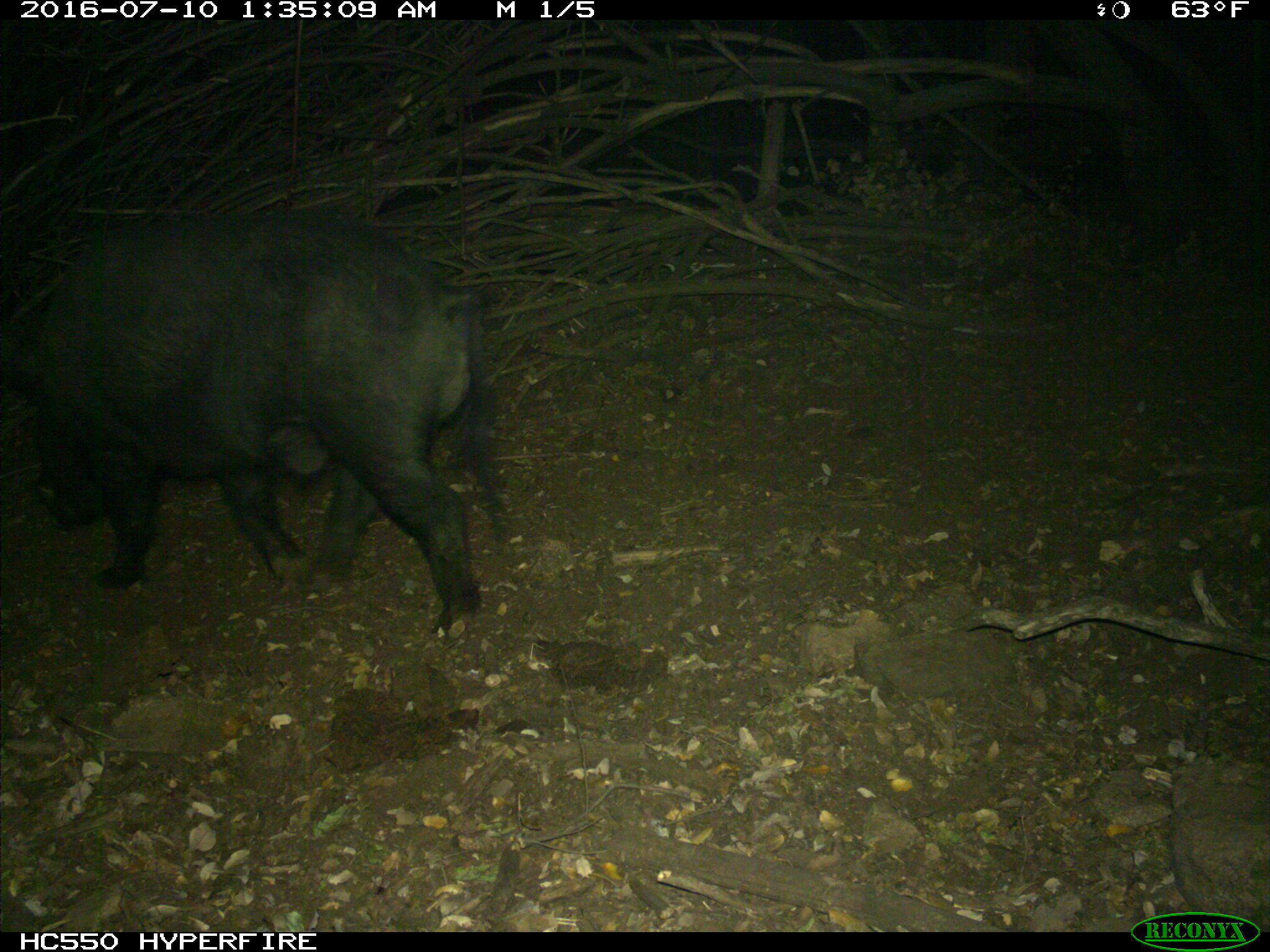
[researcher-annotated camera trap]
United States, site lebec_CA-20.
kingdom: Animalia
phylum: Chordata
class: Mammalia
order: Artiodactyla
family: Suidae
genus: Sus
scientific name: Sus scrofa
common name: wild boar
Sus scrofa (wild boar).